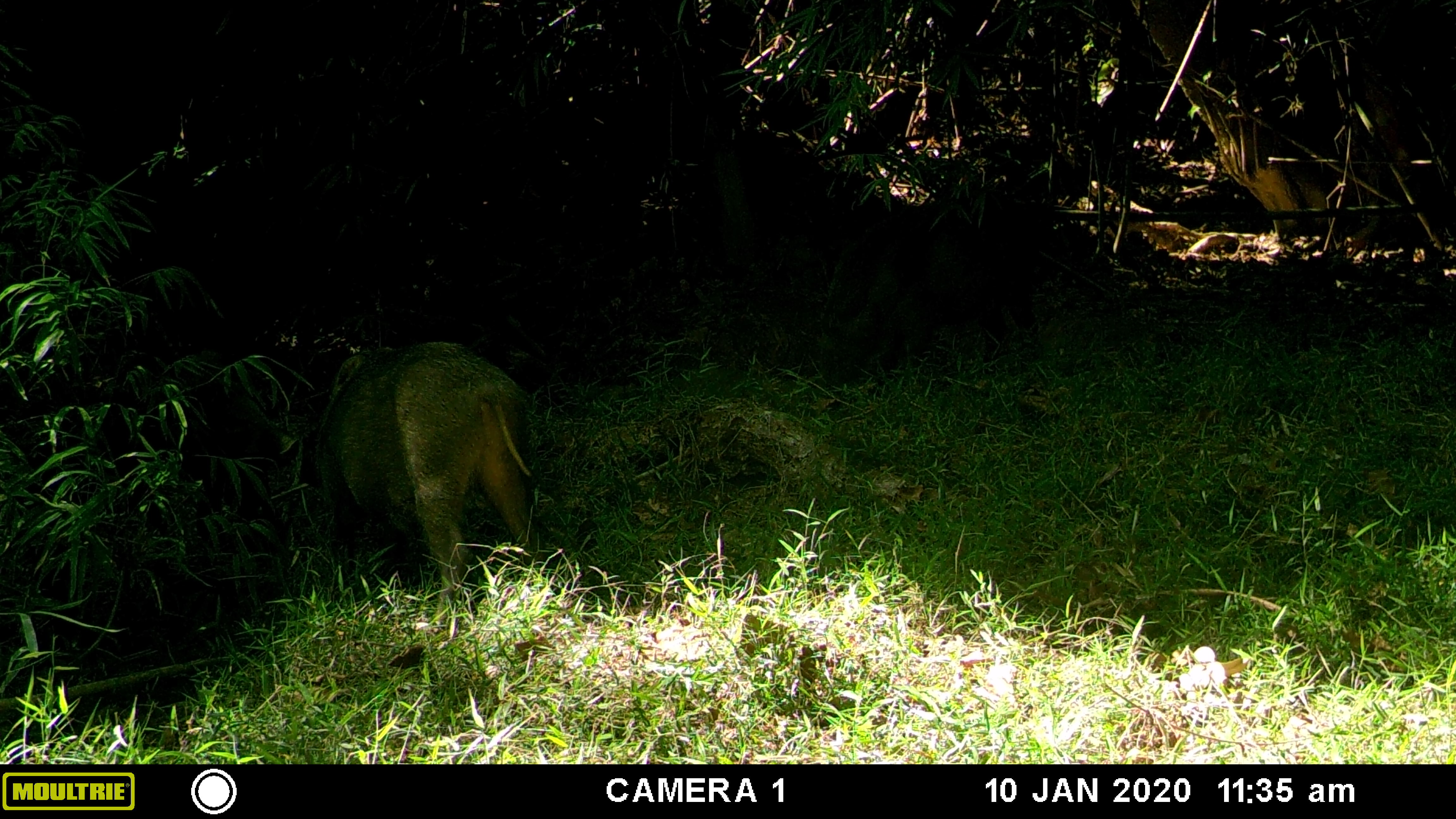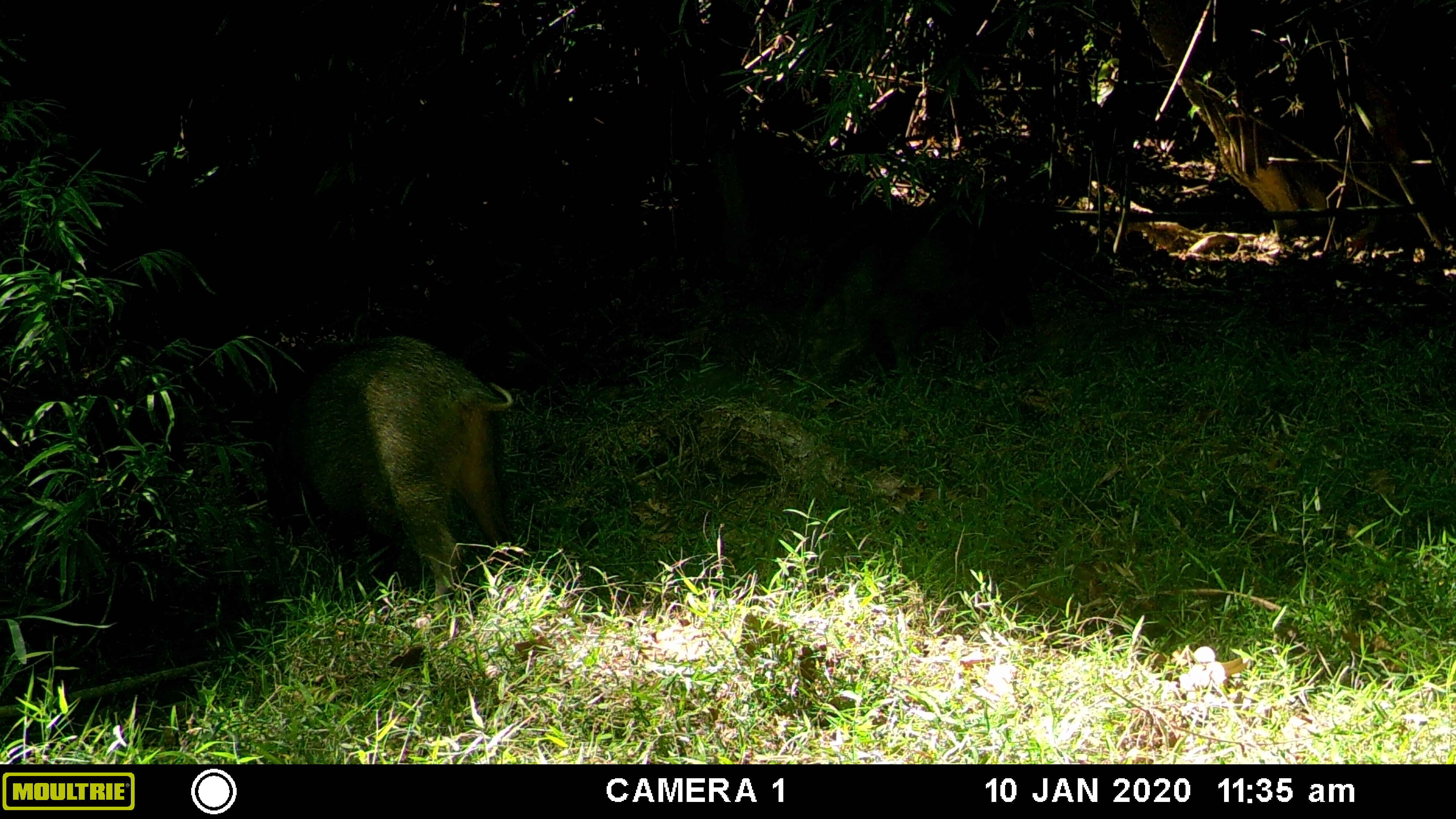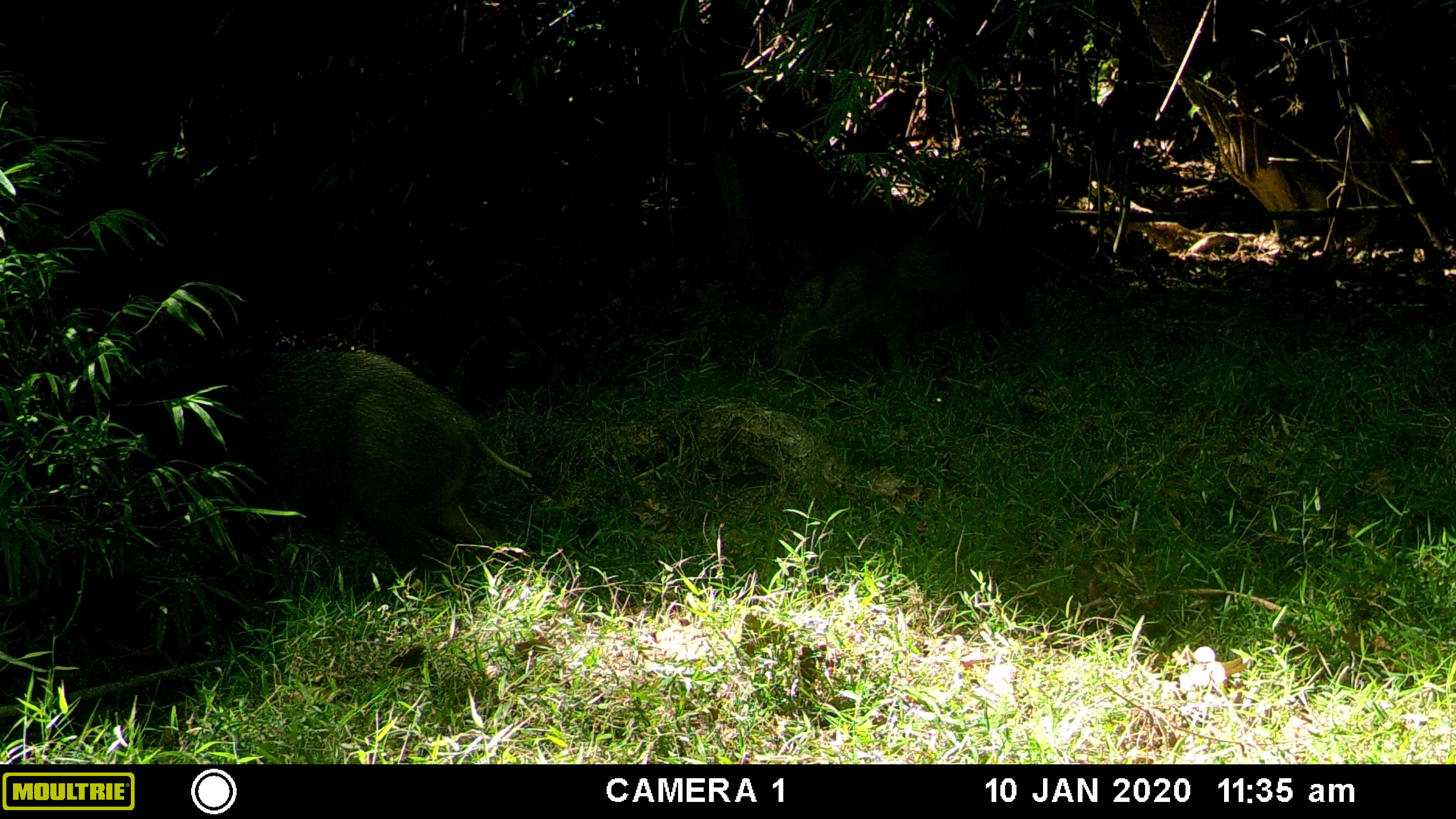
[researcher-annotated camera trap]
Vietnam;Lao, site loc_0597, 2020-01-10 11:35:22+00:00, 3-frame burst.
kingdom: Animalia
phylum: Chordata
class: Mammalia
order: Artiodactyla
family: Suidae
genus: Sus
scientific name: Sus scrofa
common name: eurasian wild pig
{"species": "eurasian wild pig (Sus scrofa)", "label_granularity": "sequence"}